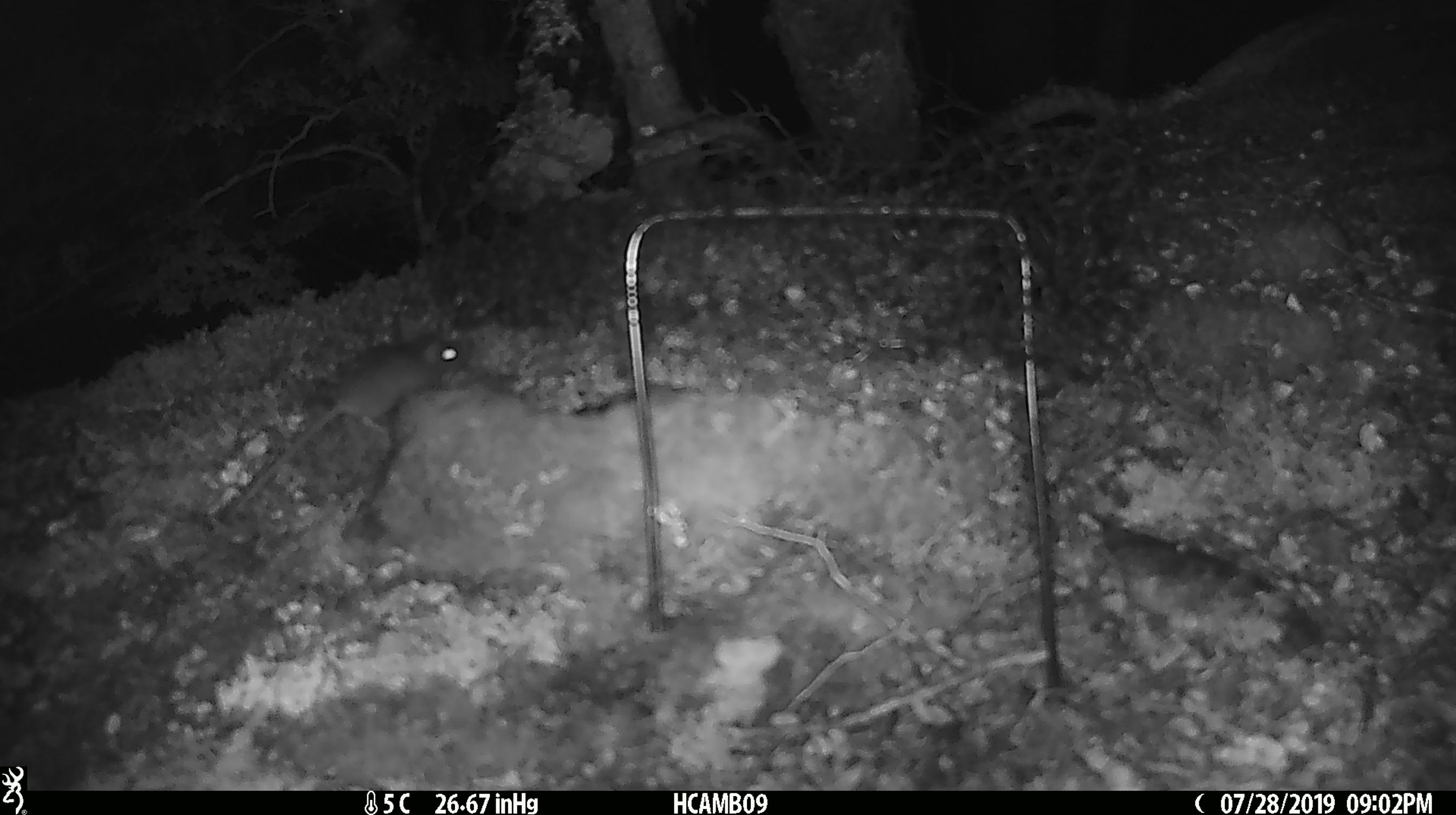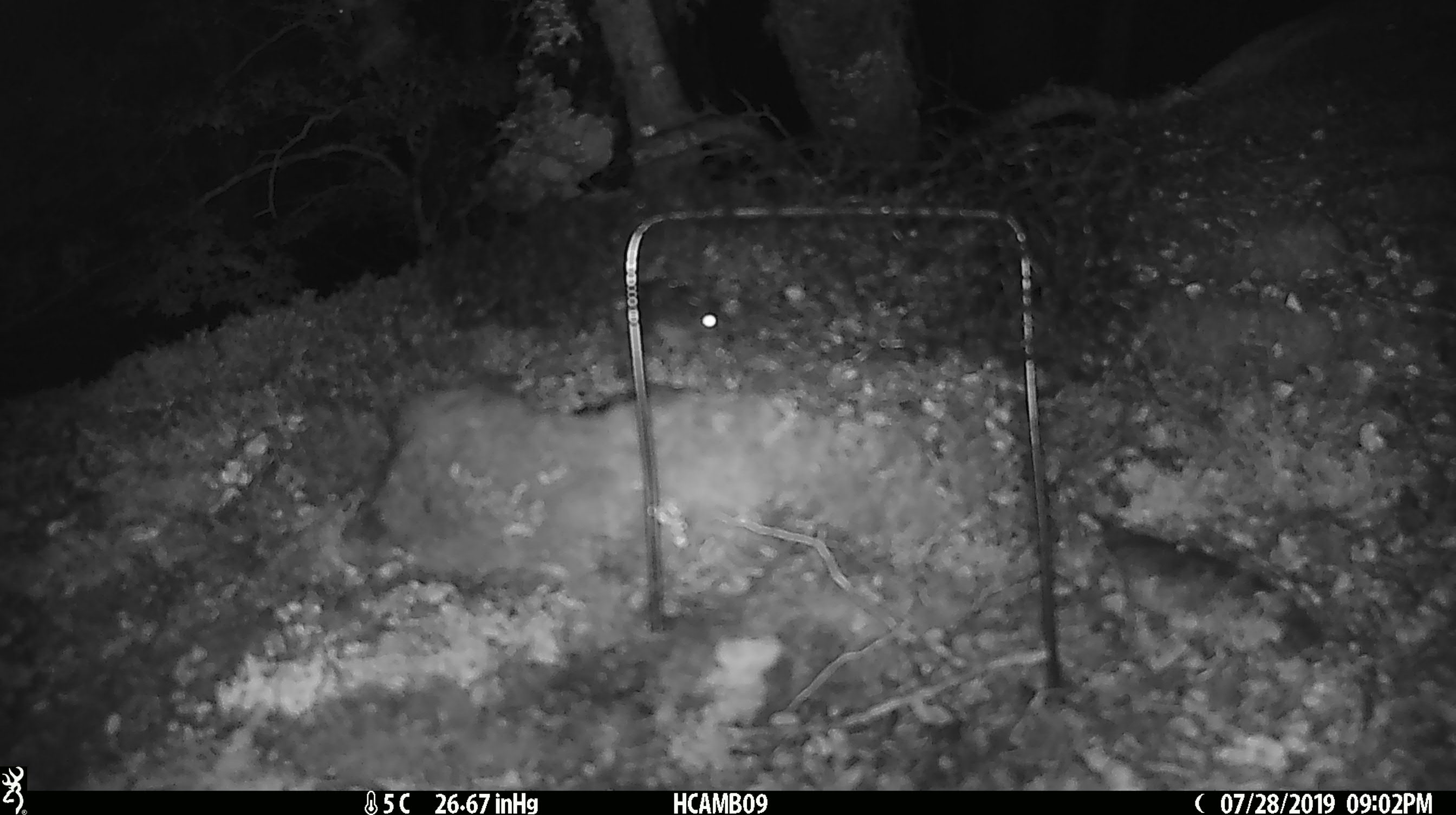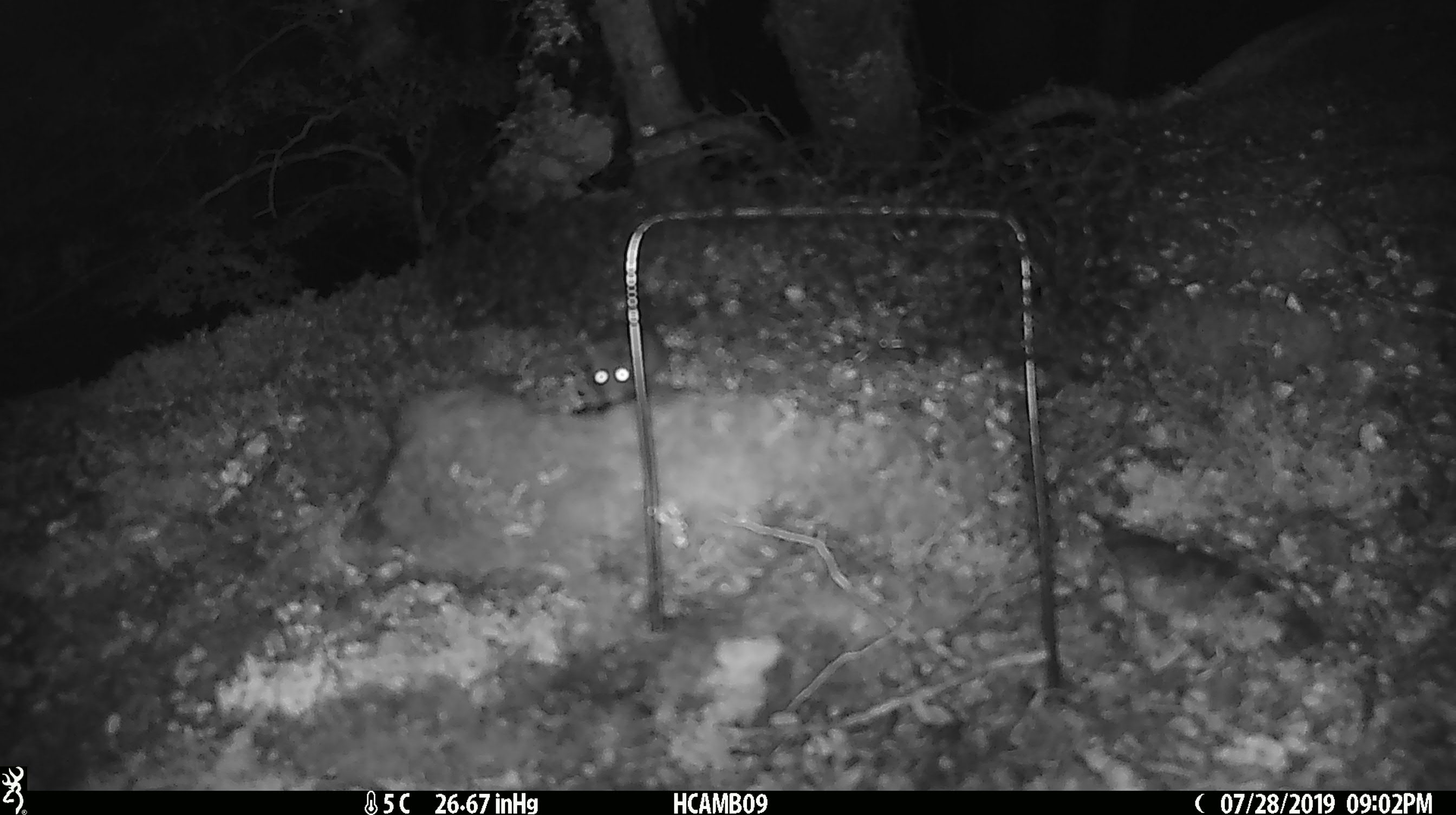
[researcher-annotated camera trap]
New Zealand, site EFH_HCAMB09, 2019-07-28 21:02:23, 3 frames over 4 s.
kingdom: Animalia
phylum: Chordata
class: Mammalia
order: Rodentia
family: Muridae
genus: Mus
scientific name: Mus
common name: mouse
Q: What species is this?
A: Mouse (Mus).